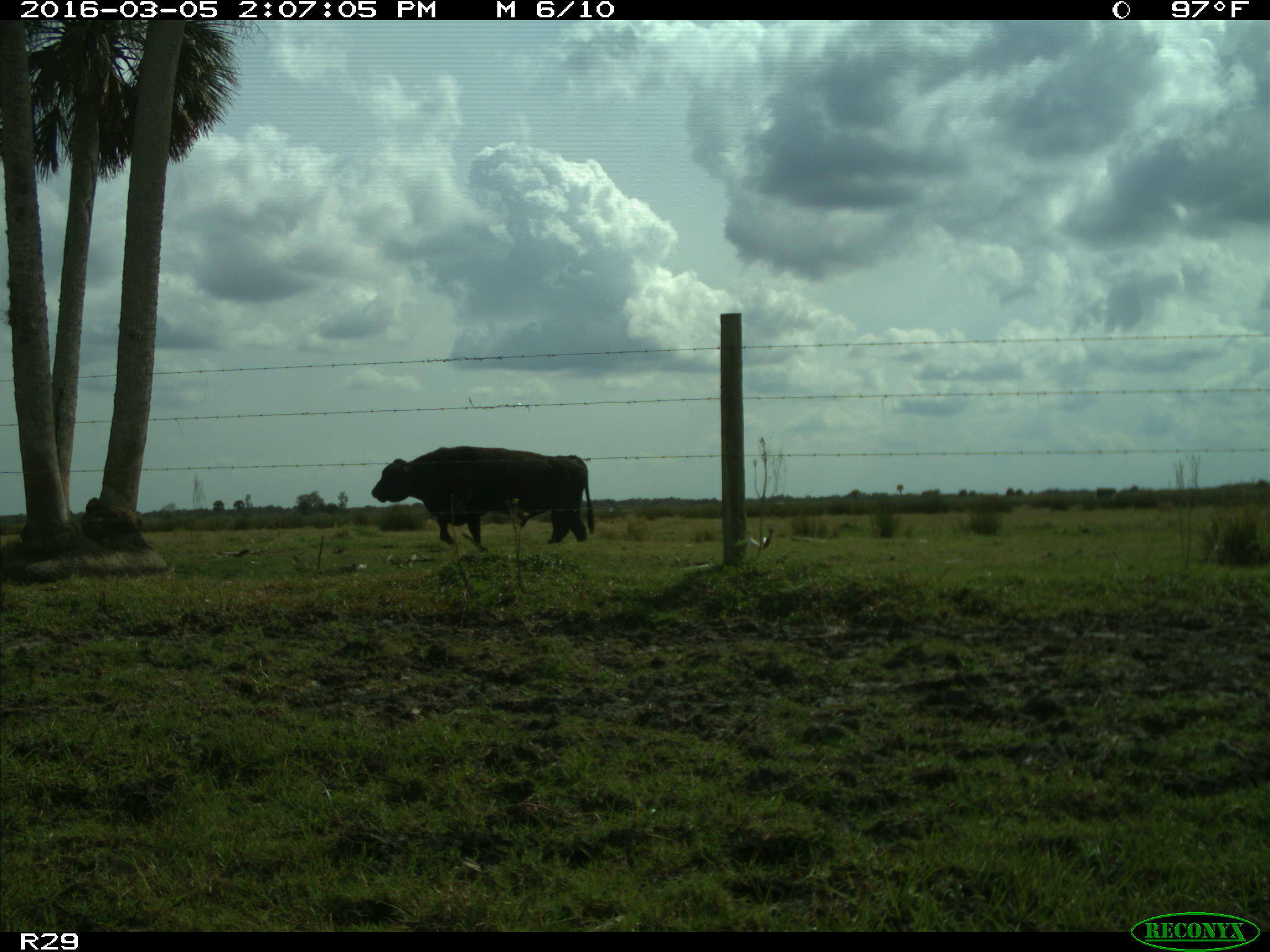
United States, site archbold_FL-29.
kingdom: Animalia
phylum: Chordata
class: Mammalia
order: Artiodactyla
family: Bovidae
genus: Bos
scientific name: Bos taurus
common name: domestic cow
Bos taurus (domestic cow).